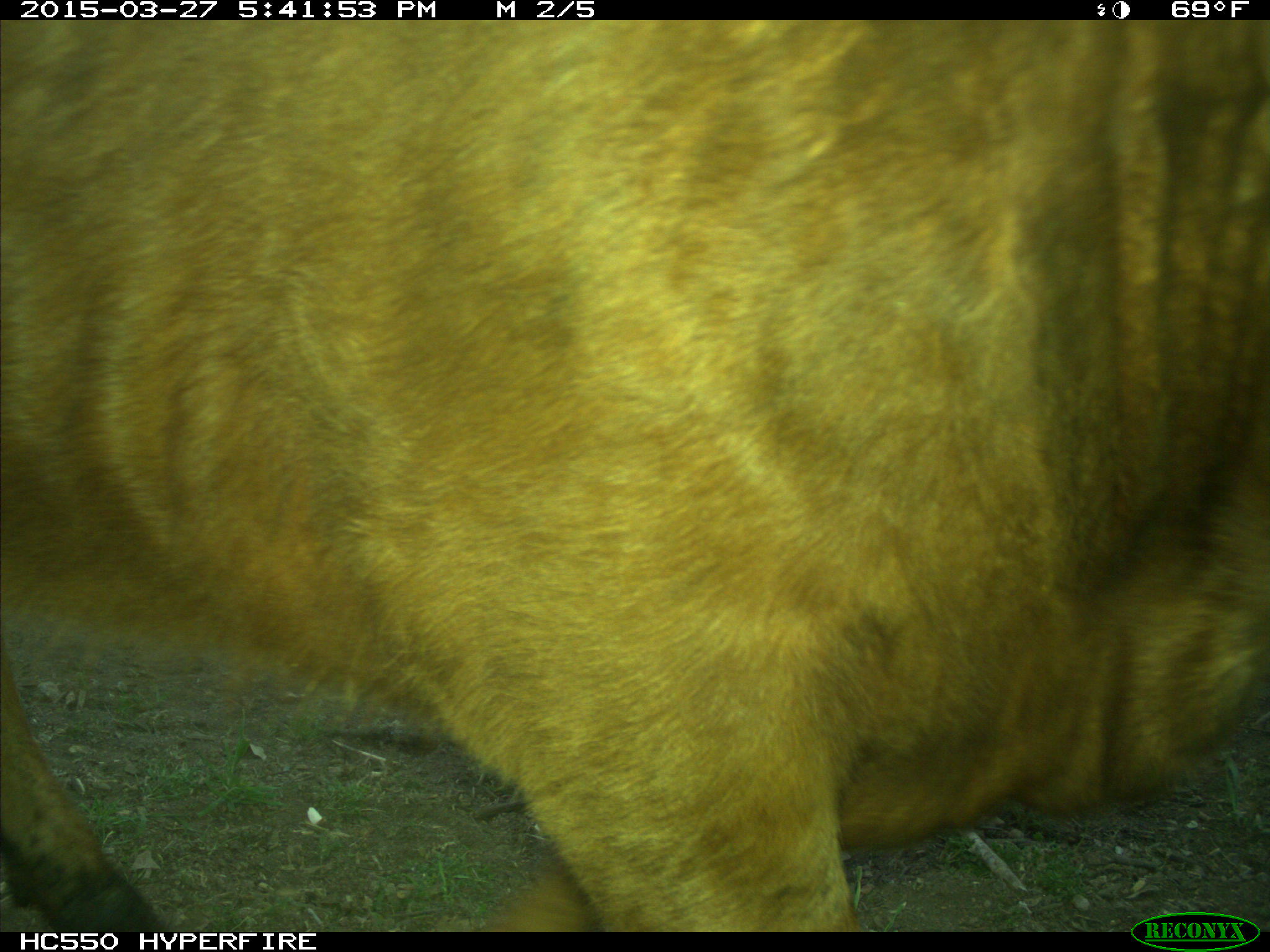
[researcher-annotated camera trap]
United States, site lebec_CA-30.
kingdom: Animalia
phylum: Chordata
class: Mammalia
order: Artiodactyla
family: Bovidae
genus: Bos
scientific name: Bos taurus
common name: domestic cow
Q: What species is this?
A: Bos taurus (domestic cow).